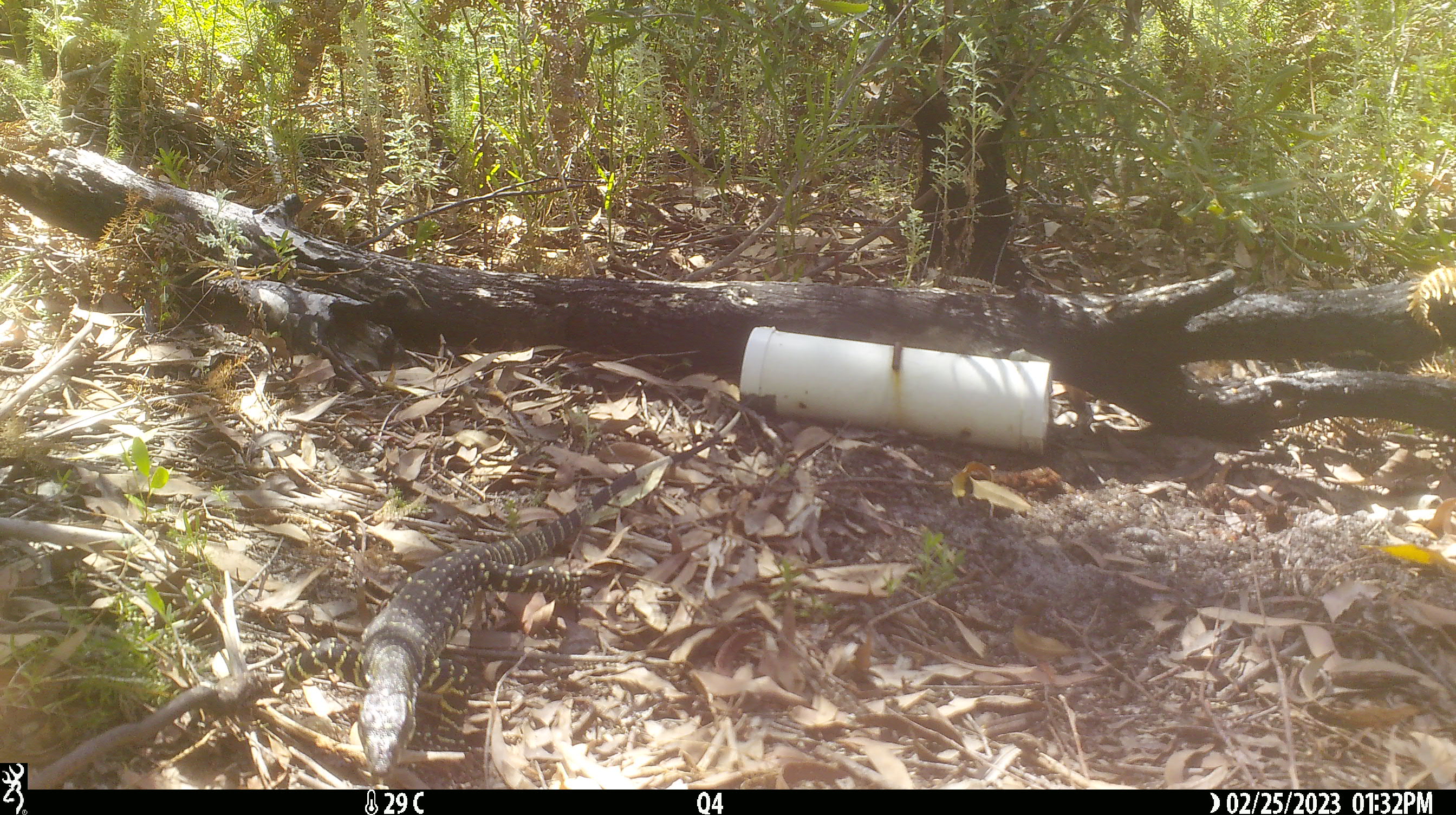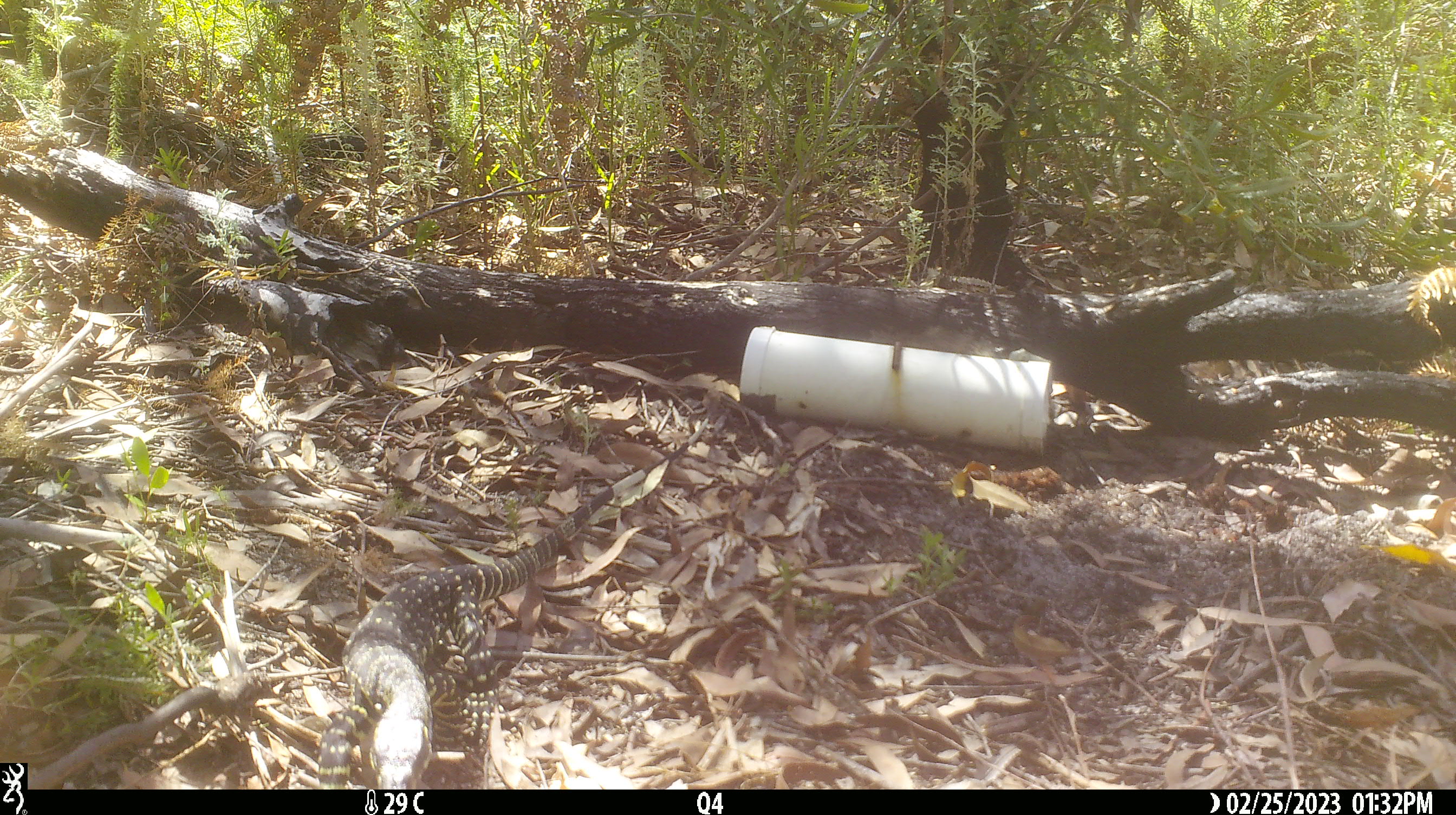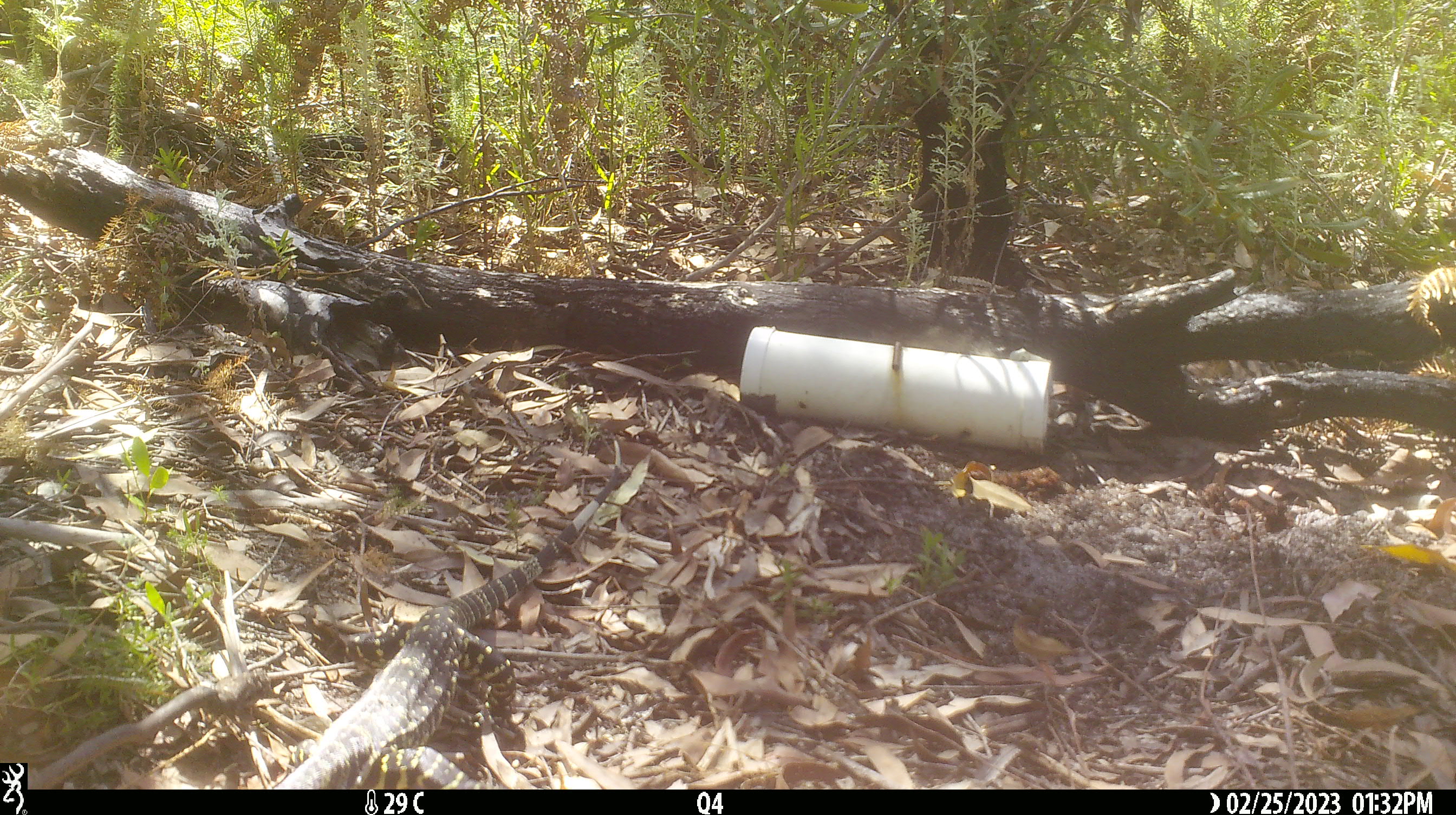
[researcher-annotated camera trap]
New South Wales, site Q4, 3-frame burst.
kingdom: Animalia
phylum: Chordata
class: Reptilia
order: Squamata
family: Varanidae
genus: Varanus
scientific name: Varanus varius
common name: lace monitor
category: goanna